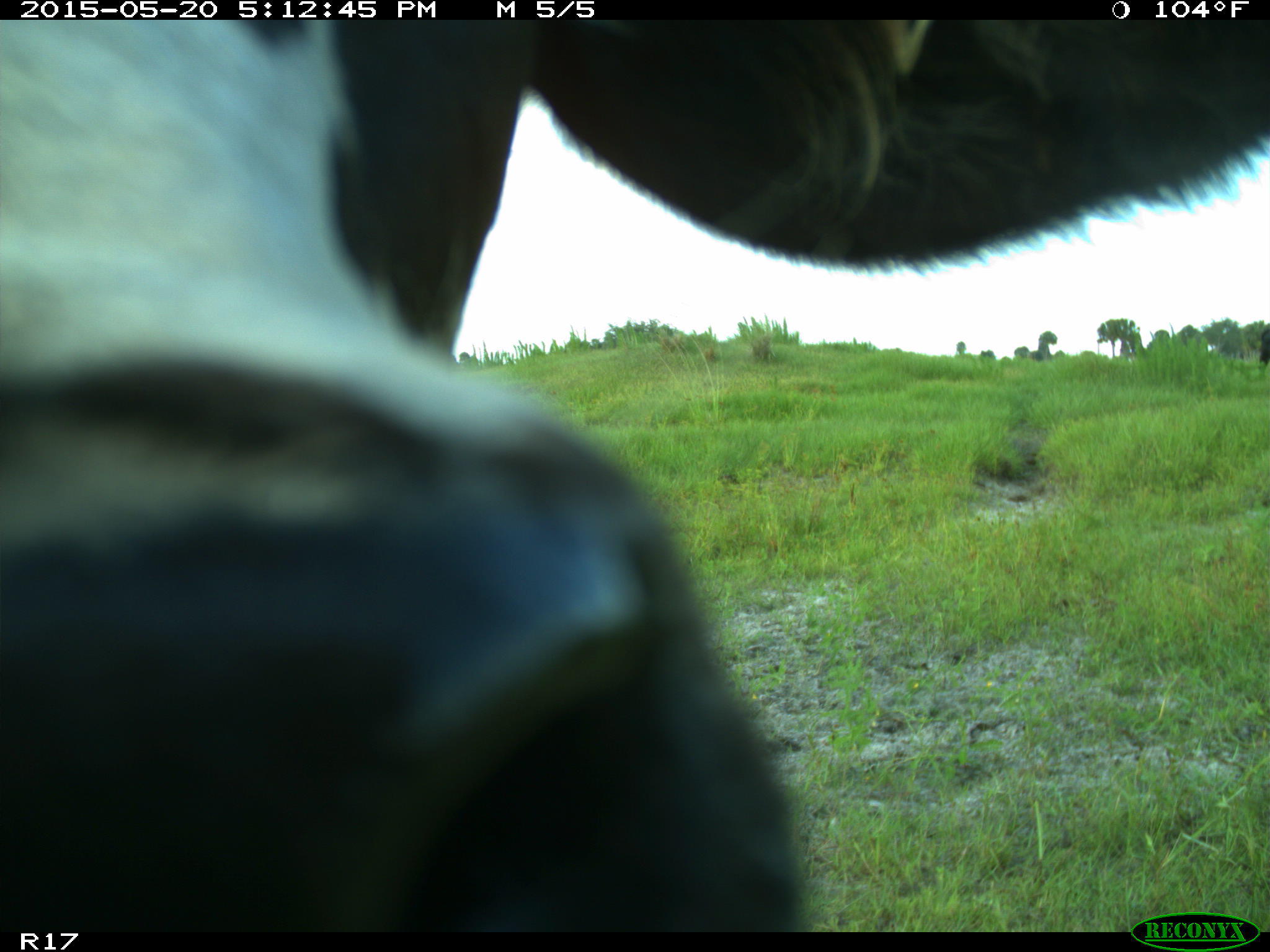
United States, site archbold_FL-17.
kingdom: Animalia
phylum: Chordata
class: Mammalia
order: Artiodactyla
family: Bovidae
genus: Bos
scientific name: Bos taurus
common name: domestic cow